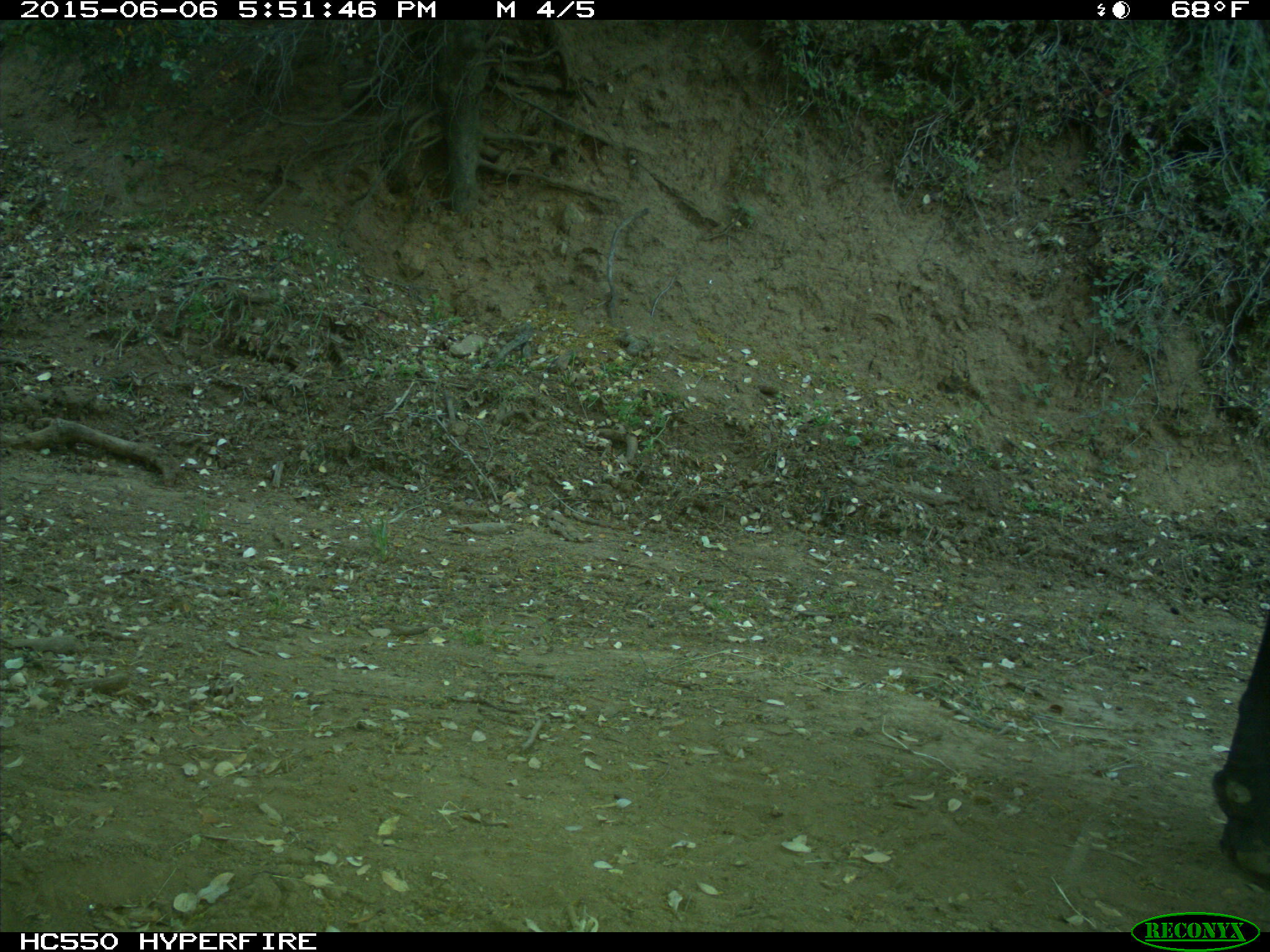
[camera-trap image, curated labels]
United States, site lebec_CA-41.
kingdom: Animalia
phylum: Chordata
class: Mammalia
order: Artiodactyla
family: Bovidae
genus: Bos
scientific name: Bos taurus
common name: domestic cow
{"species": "Bos taurus (domestic cow)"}